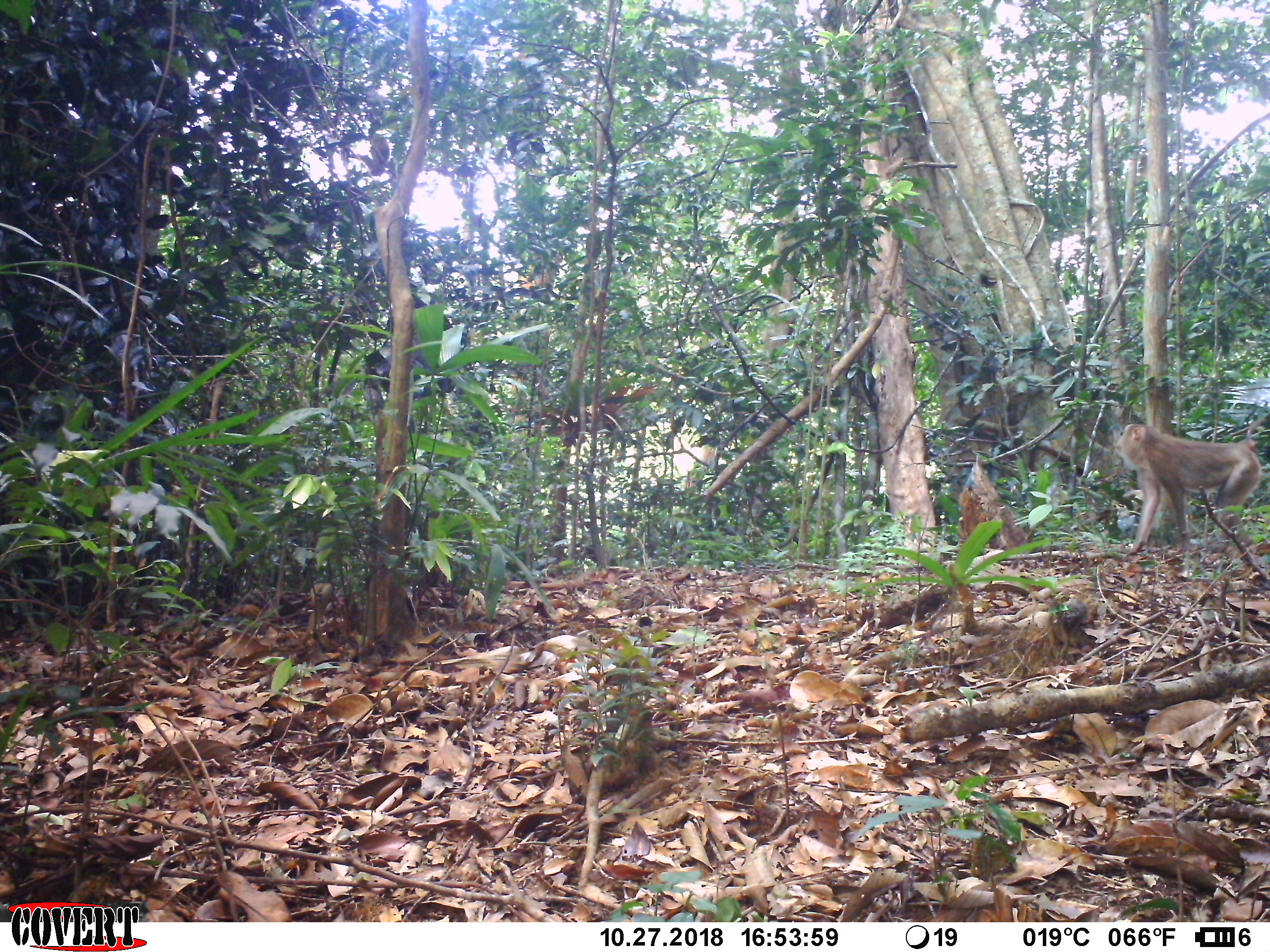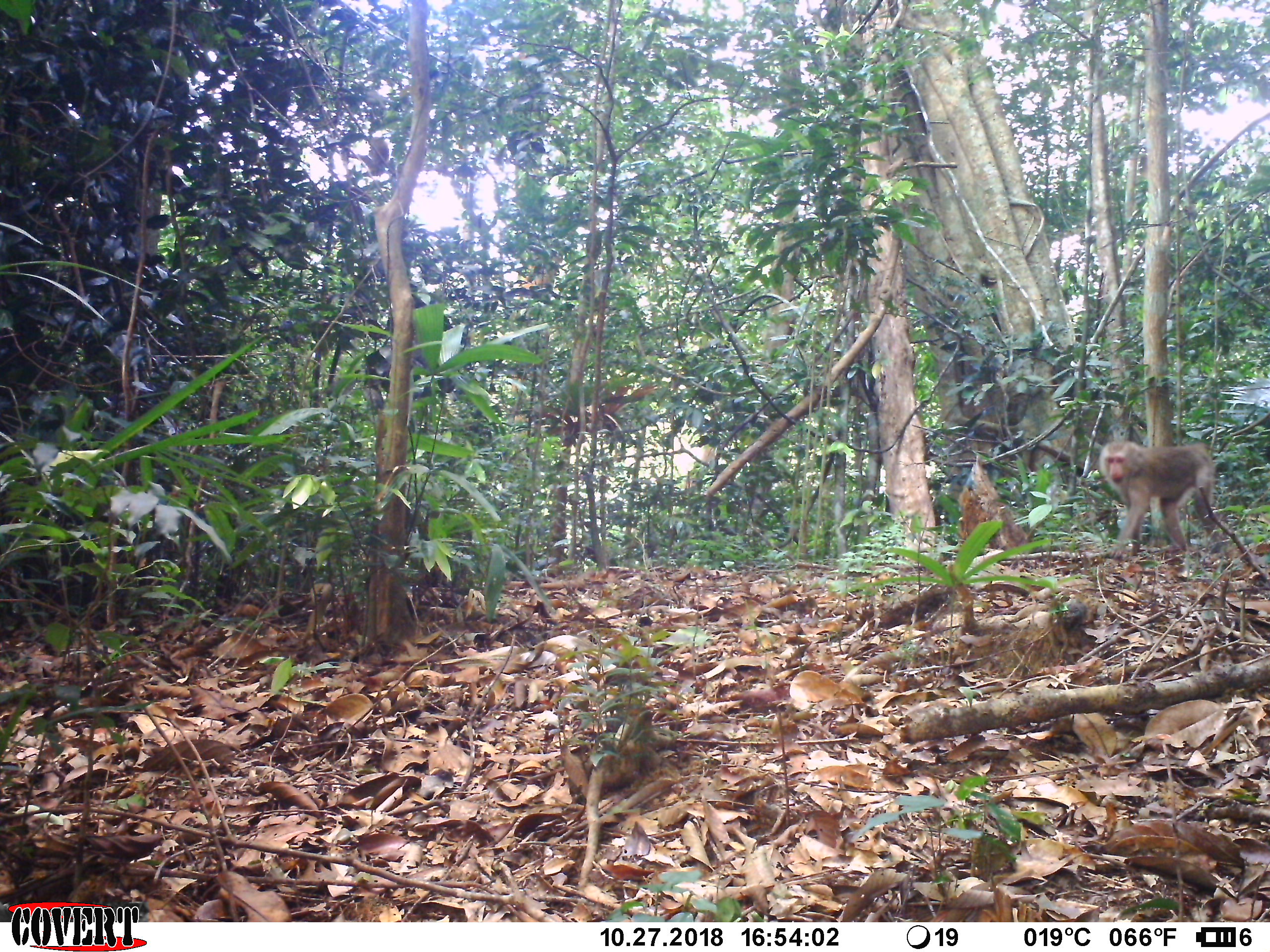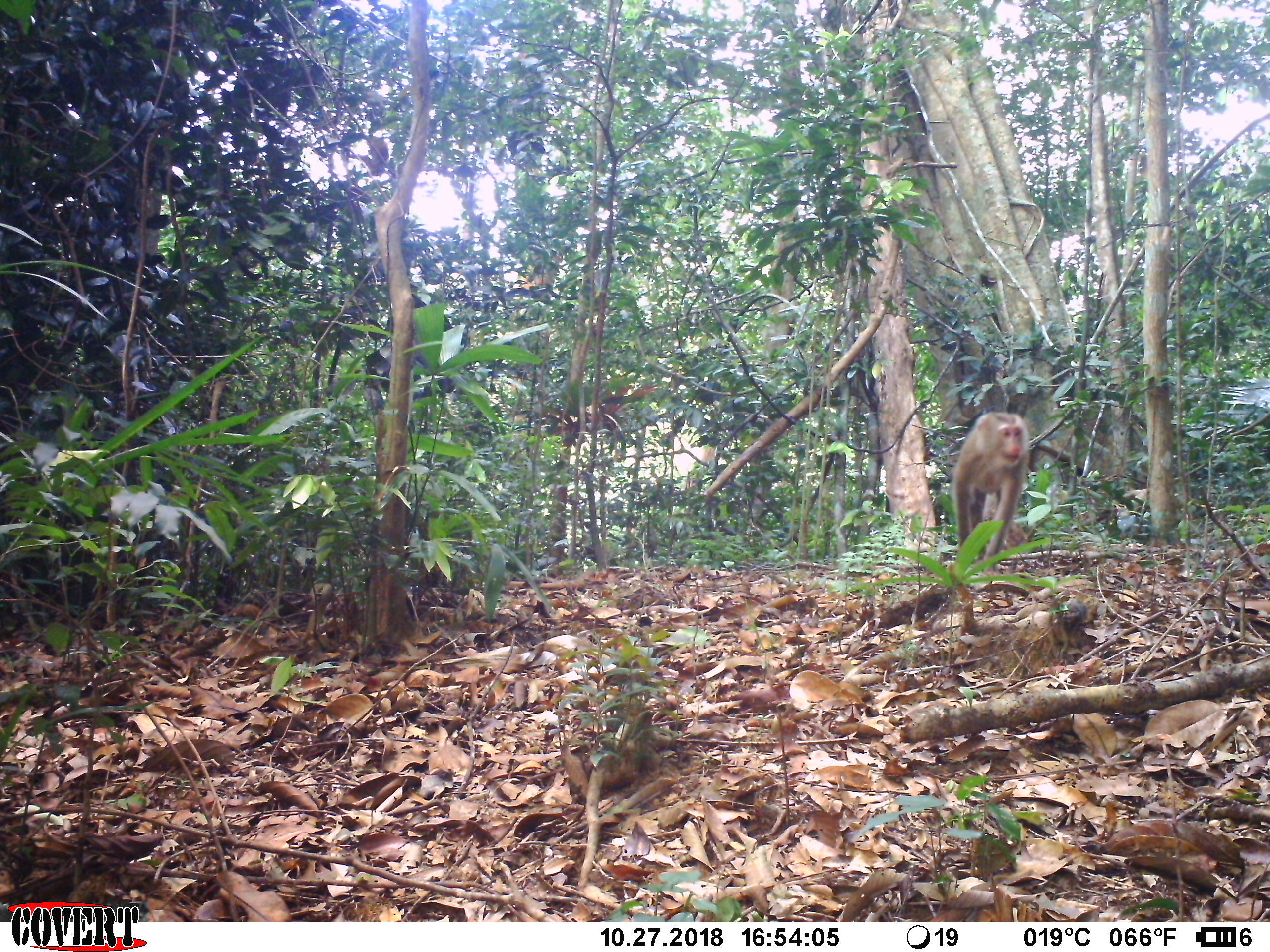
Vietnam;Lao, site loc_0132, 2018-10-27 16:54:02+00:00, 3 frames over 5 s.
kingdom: Animalia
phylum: Chordata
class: Mammalia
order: Primates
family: Cercopithecidae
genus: Macaca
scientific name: Macaca nemestrina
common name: pig-tailed macaque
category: pig tailed macaque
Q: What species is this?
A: Pig tailed macaque (pig-tailed macaque) (Macaca nemestrina).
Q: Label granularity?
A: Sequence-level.